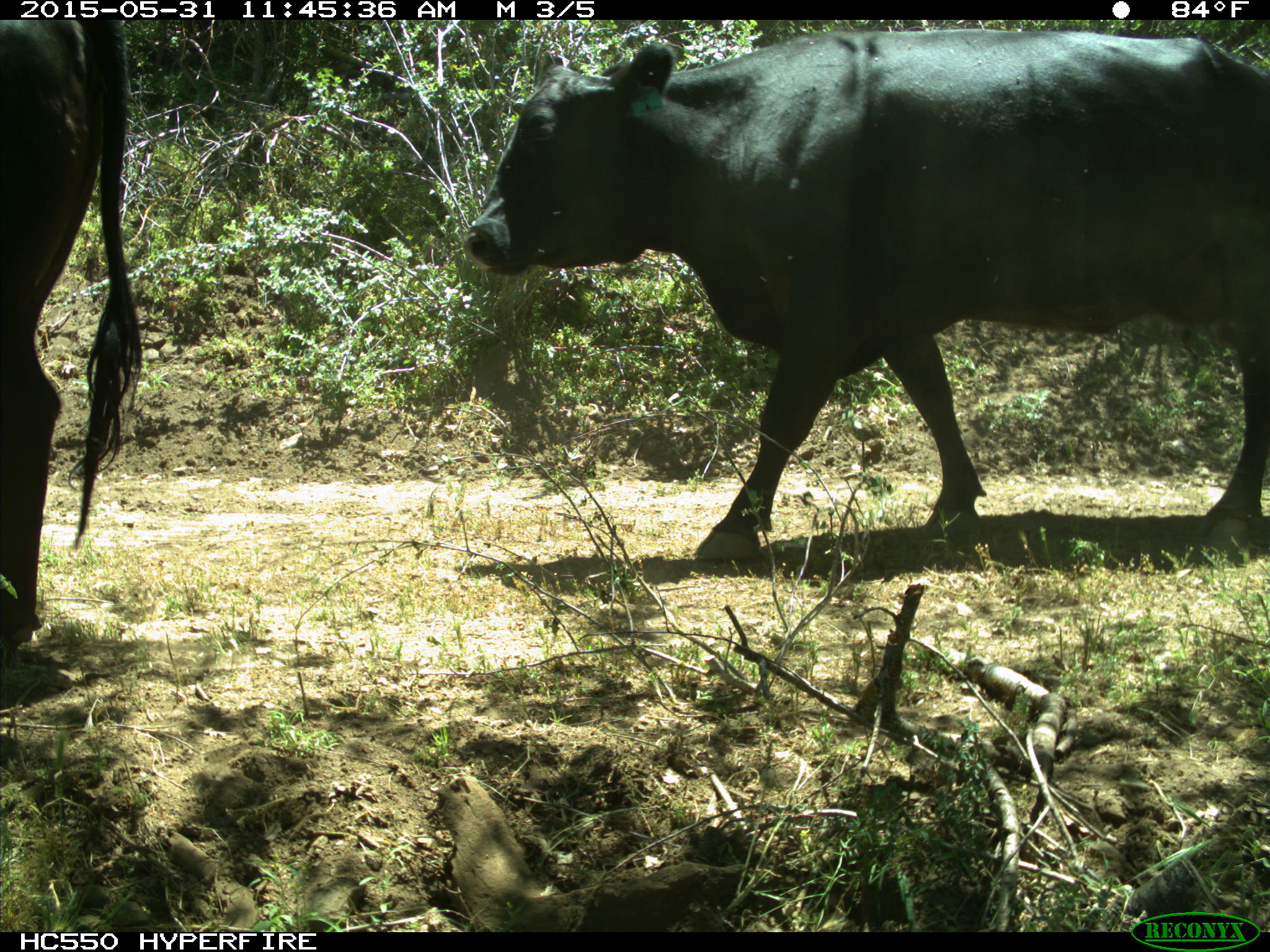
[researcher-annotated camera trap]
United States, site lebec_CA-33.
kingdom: Animalia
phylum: Chordata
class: Mammalia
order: Artiodactyla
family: Bovidae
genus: Bos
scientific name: Bos taurus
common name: domestic cow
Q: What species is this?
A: Bos taurus (domestic cow).